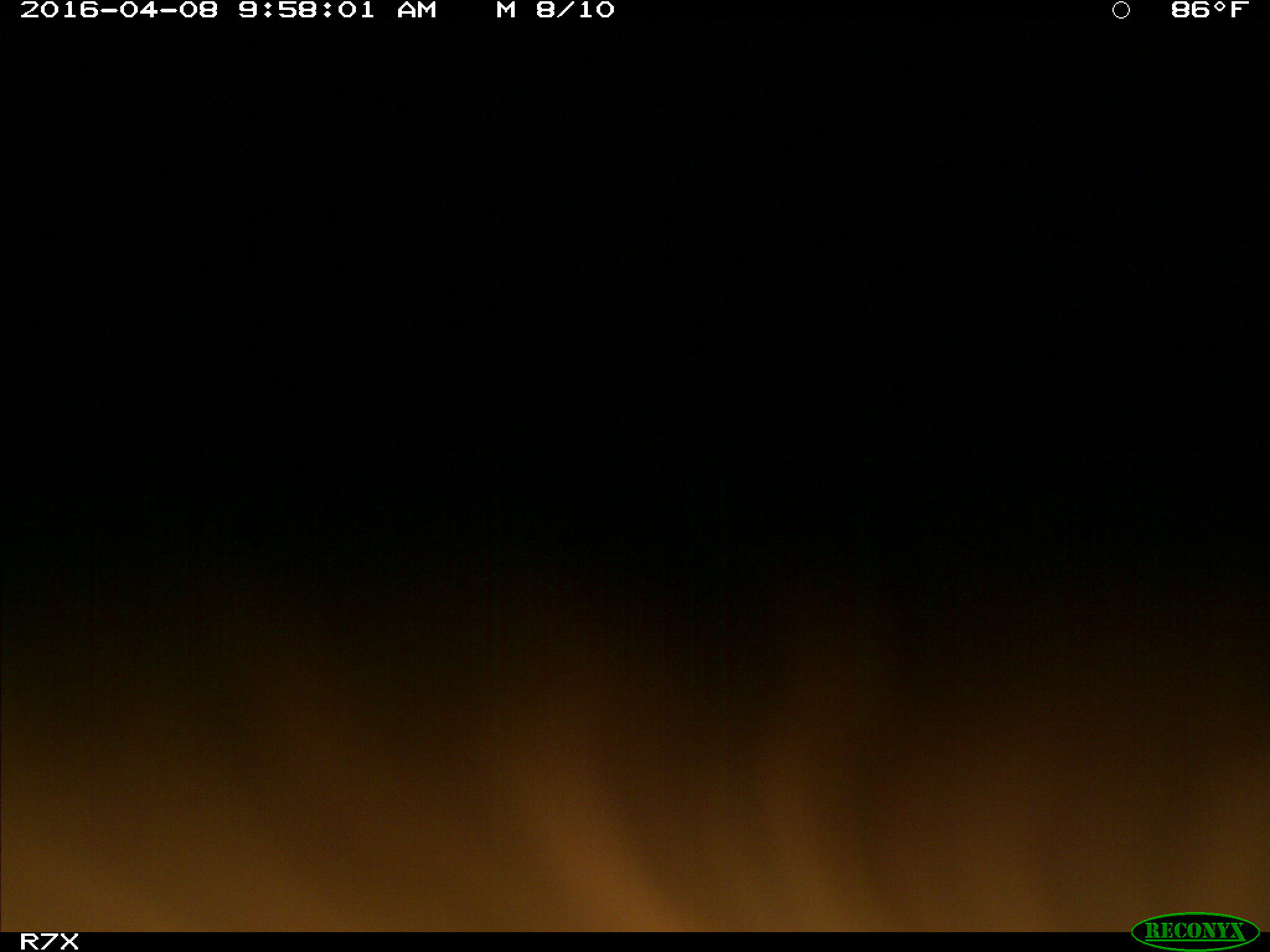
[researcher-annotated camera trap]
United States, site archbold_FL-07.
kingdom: Animalia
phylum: Chordata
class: Mammalia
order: Artiodactyla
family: Bovidae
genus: Bos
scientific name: Bos taurus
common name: domestic cow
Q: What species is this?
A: Bos taurus (domestic cow).